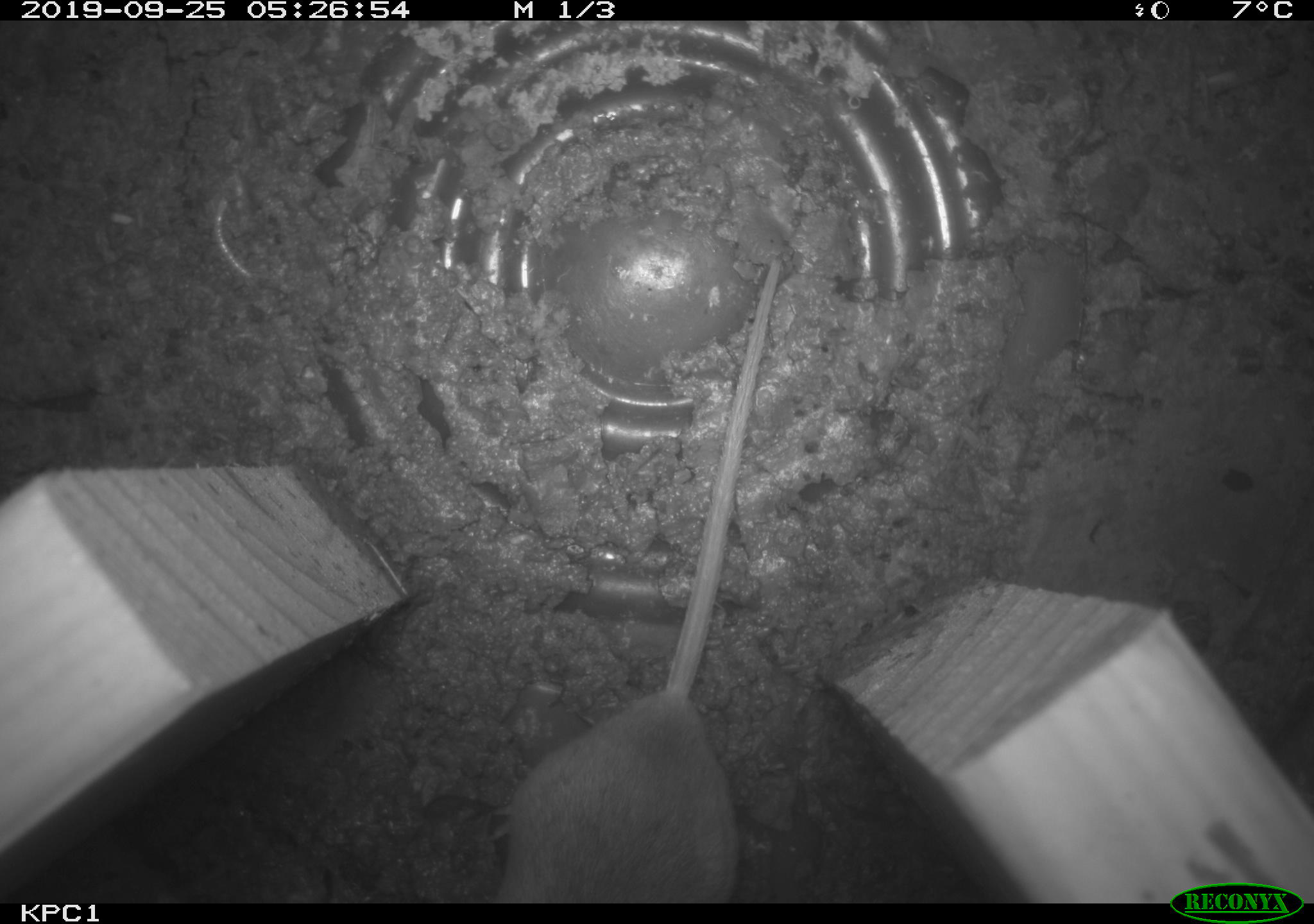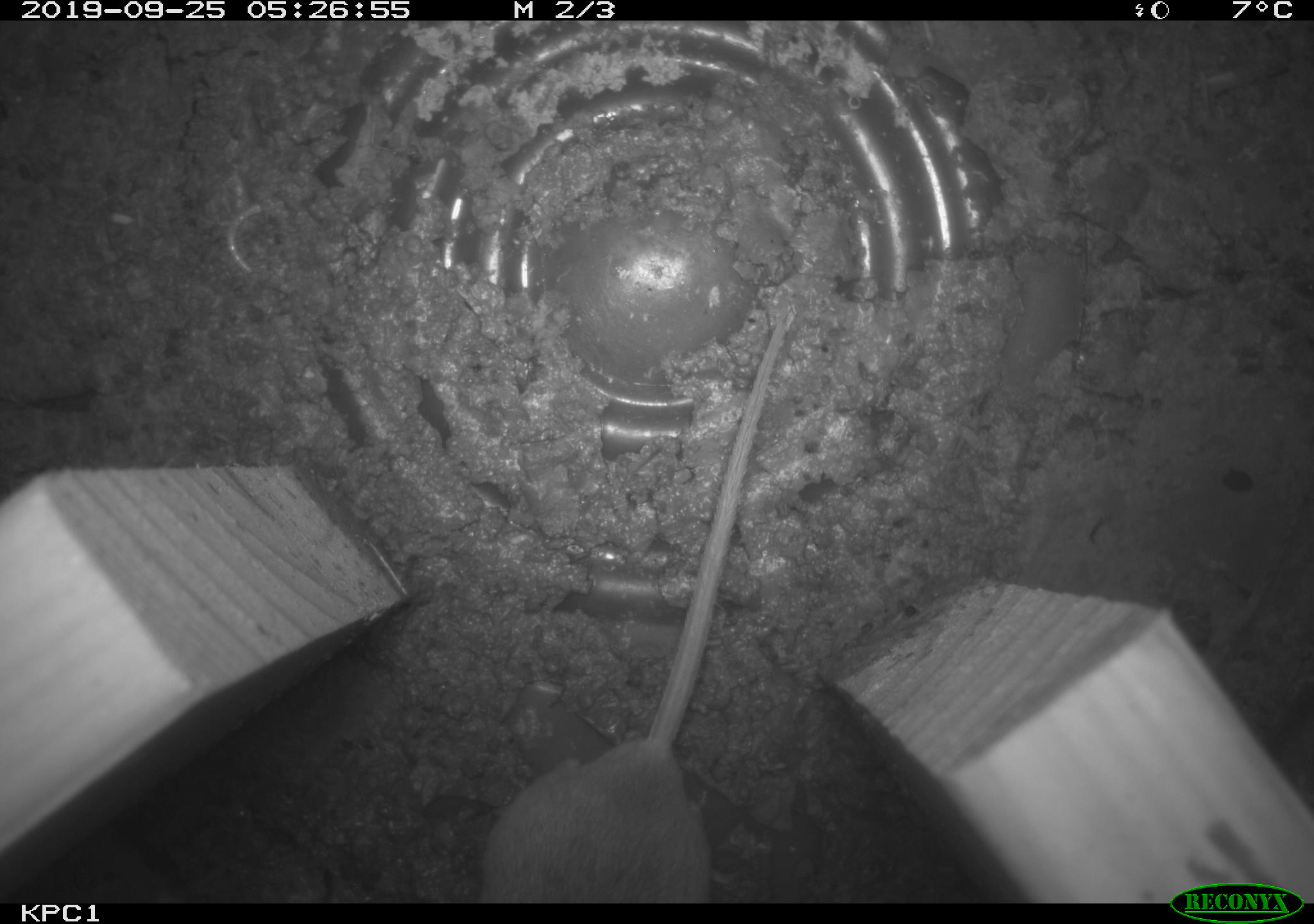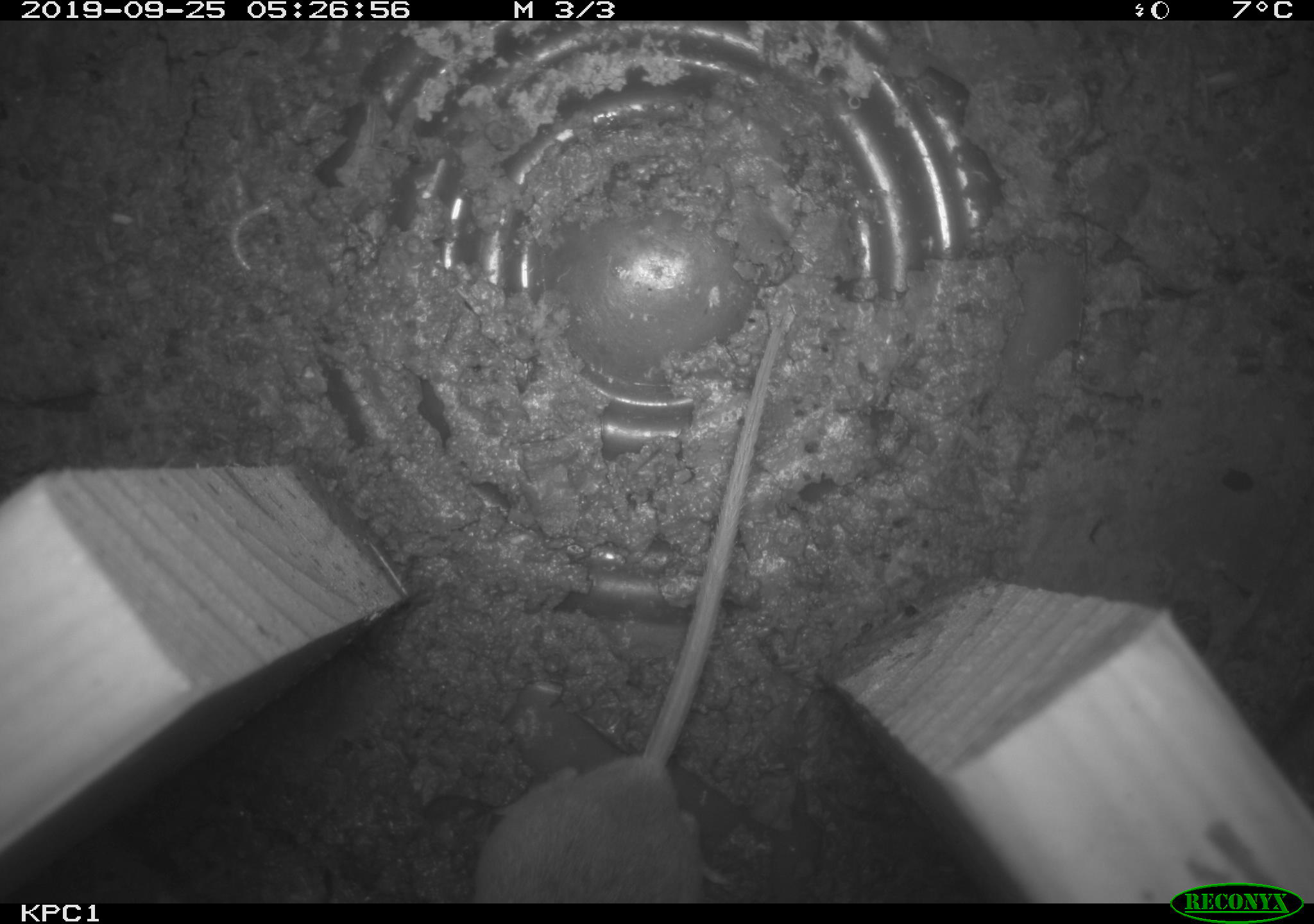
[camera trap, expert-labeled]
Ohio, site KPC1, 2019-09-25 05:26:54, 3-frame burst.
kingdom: Animalia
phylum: Chordata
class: Mammalia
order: Rodentia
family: Cricetidae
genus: Peromyscus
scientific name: Peromyscus leucopus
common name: white-footed mouse